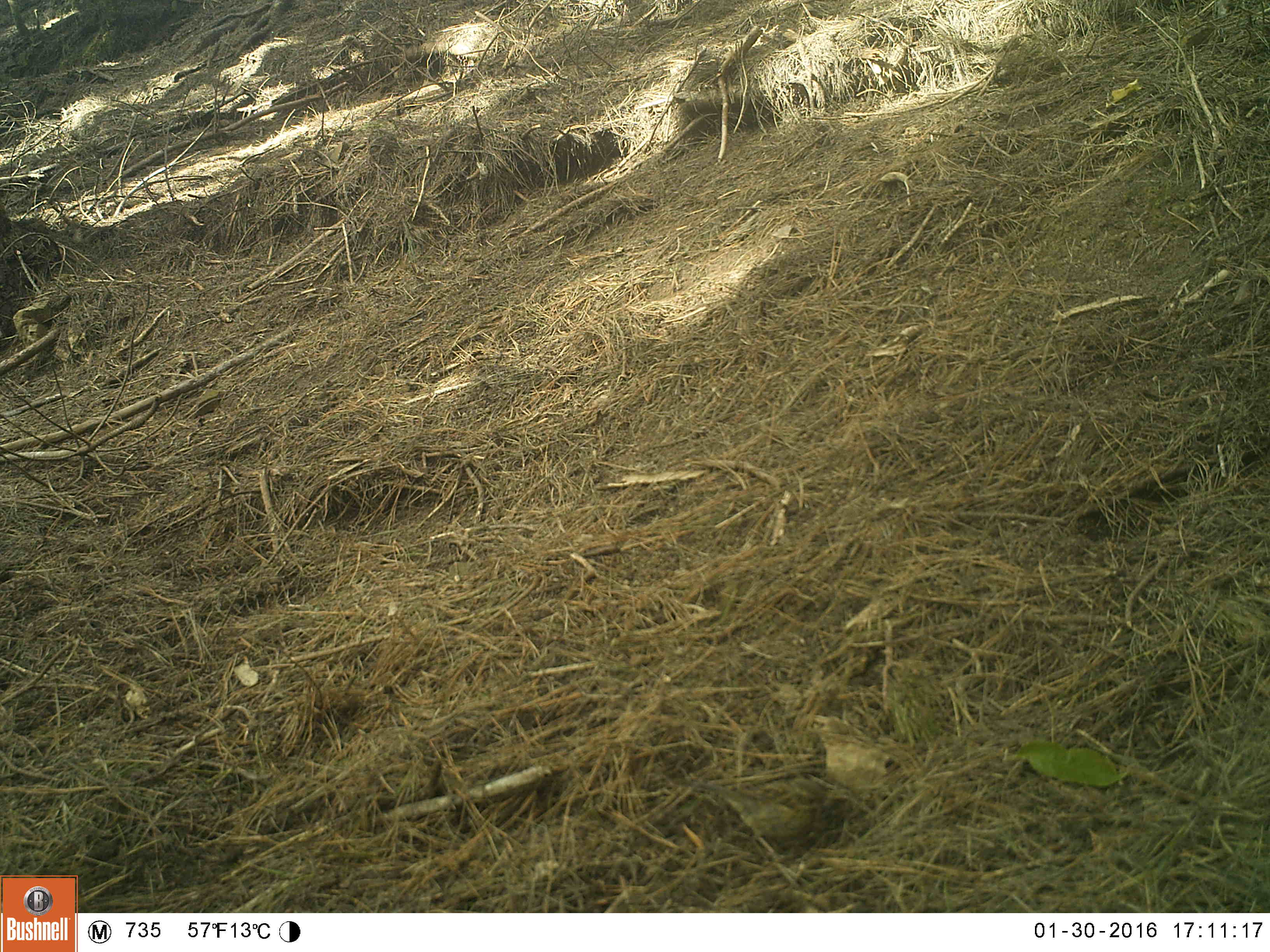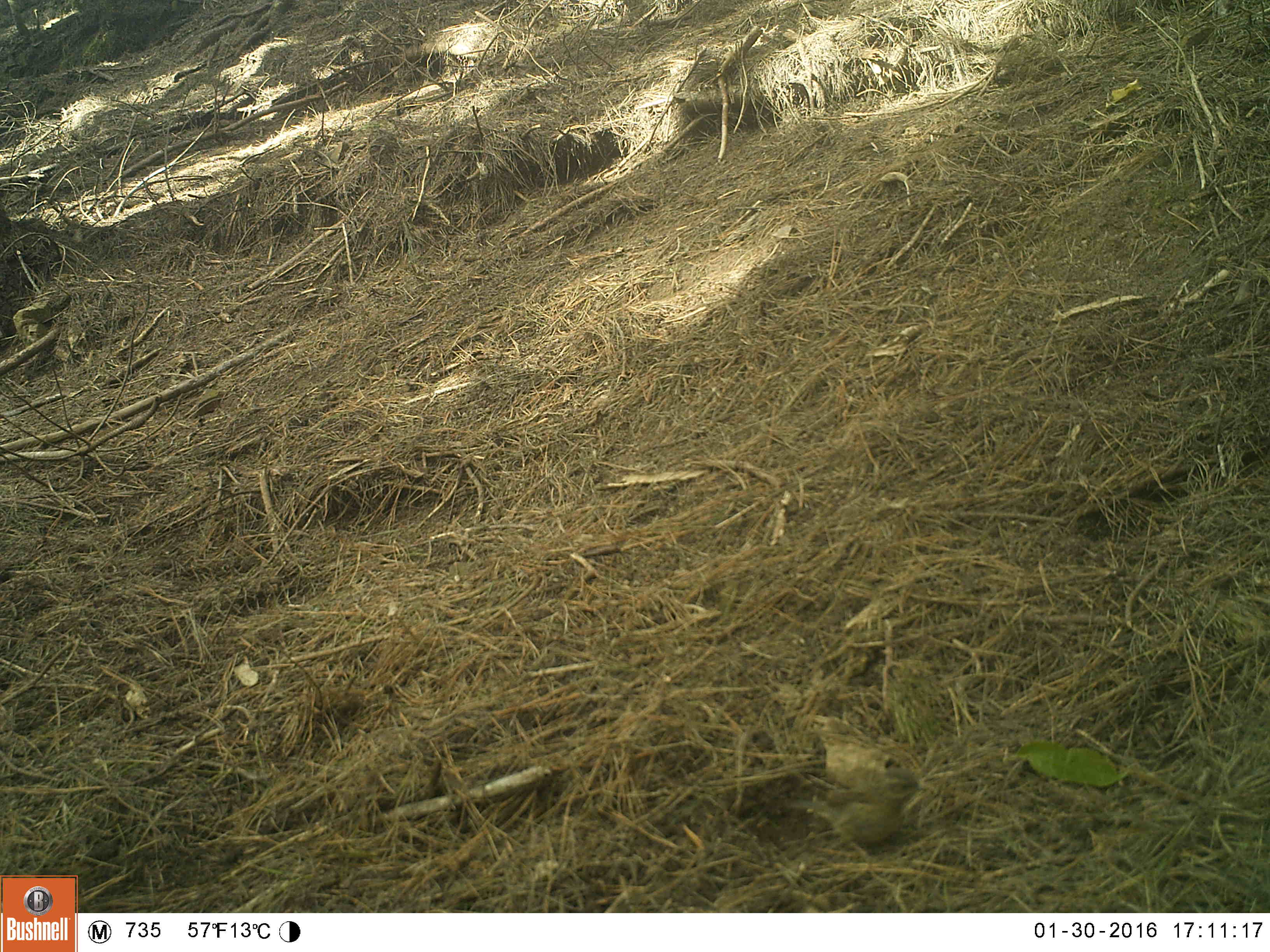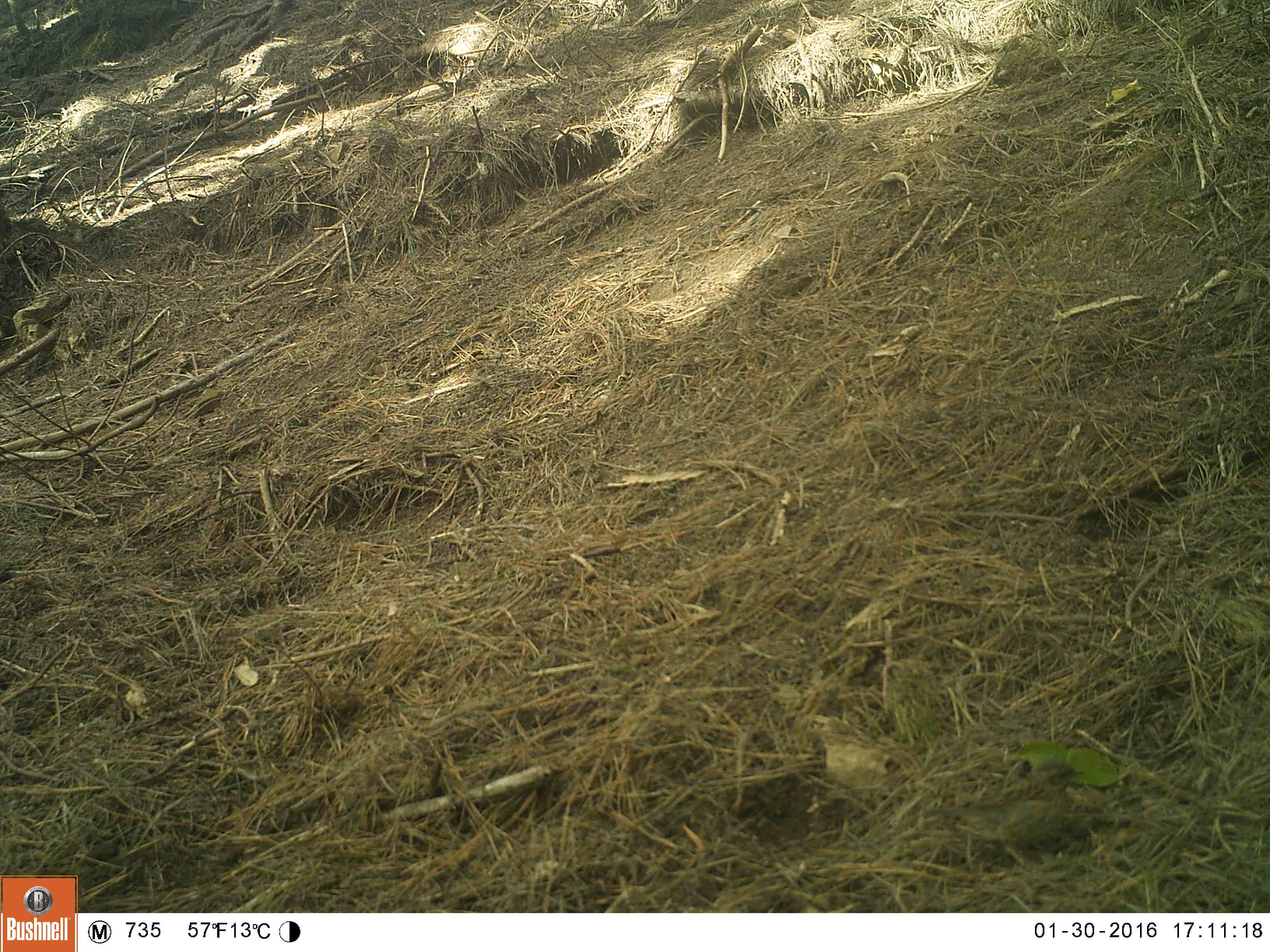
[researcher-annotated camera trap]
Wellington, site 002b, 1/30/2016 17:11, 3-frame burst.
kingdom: Animalia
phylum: Chordata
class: Aves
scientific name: Aves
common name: bird